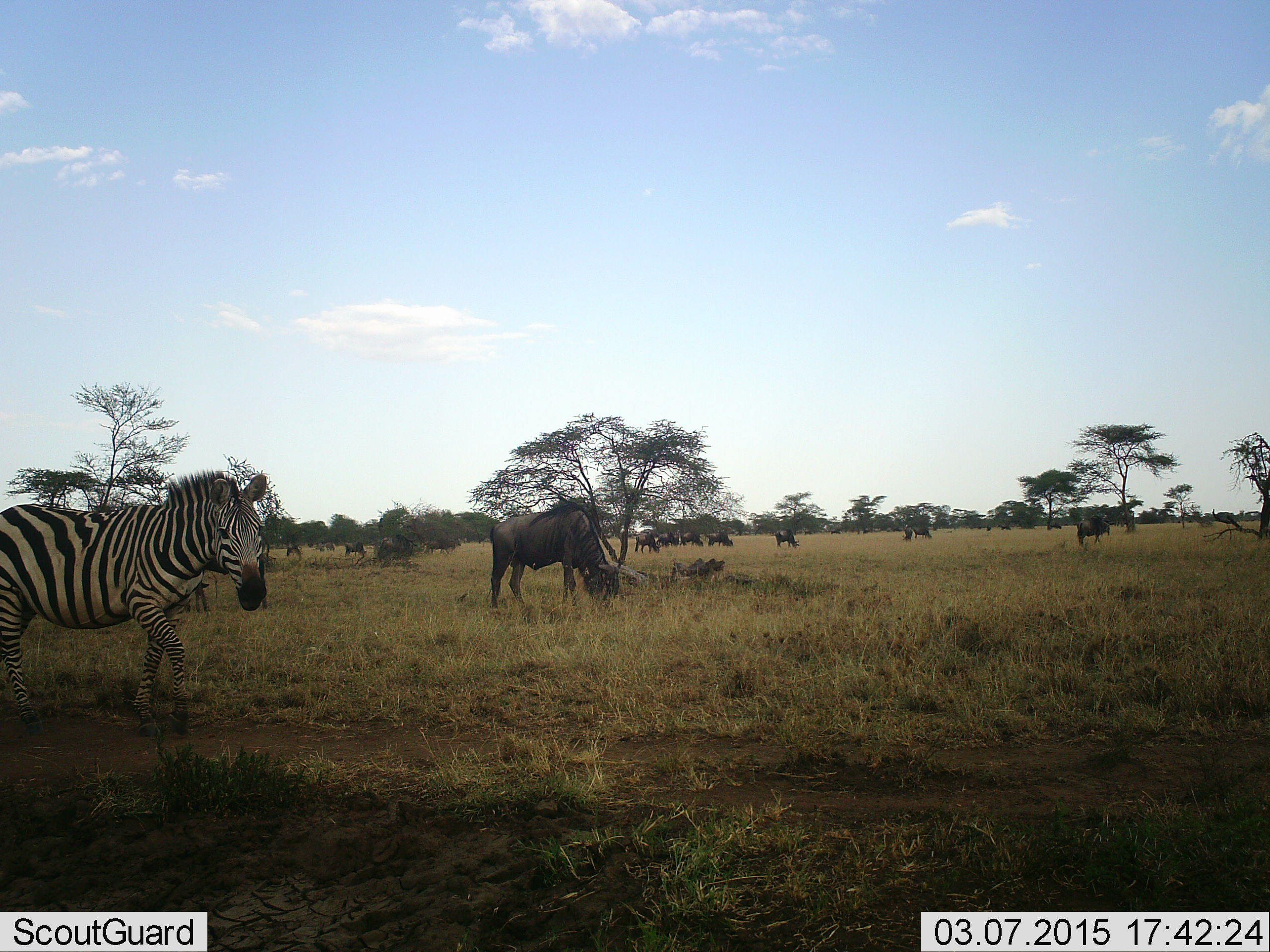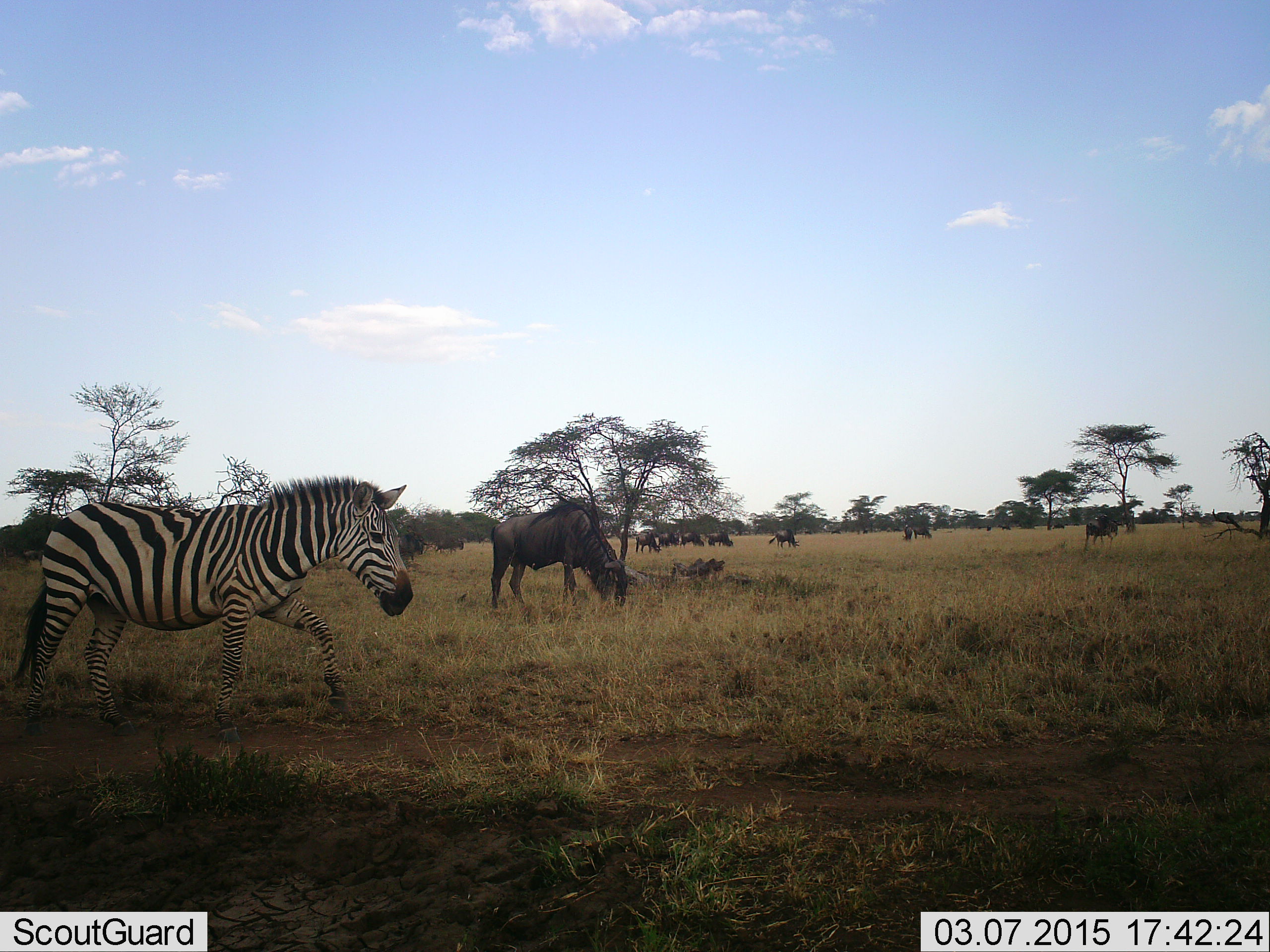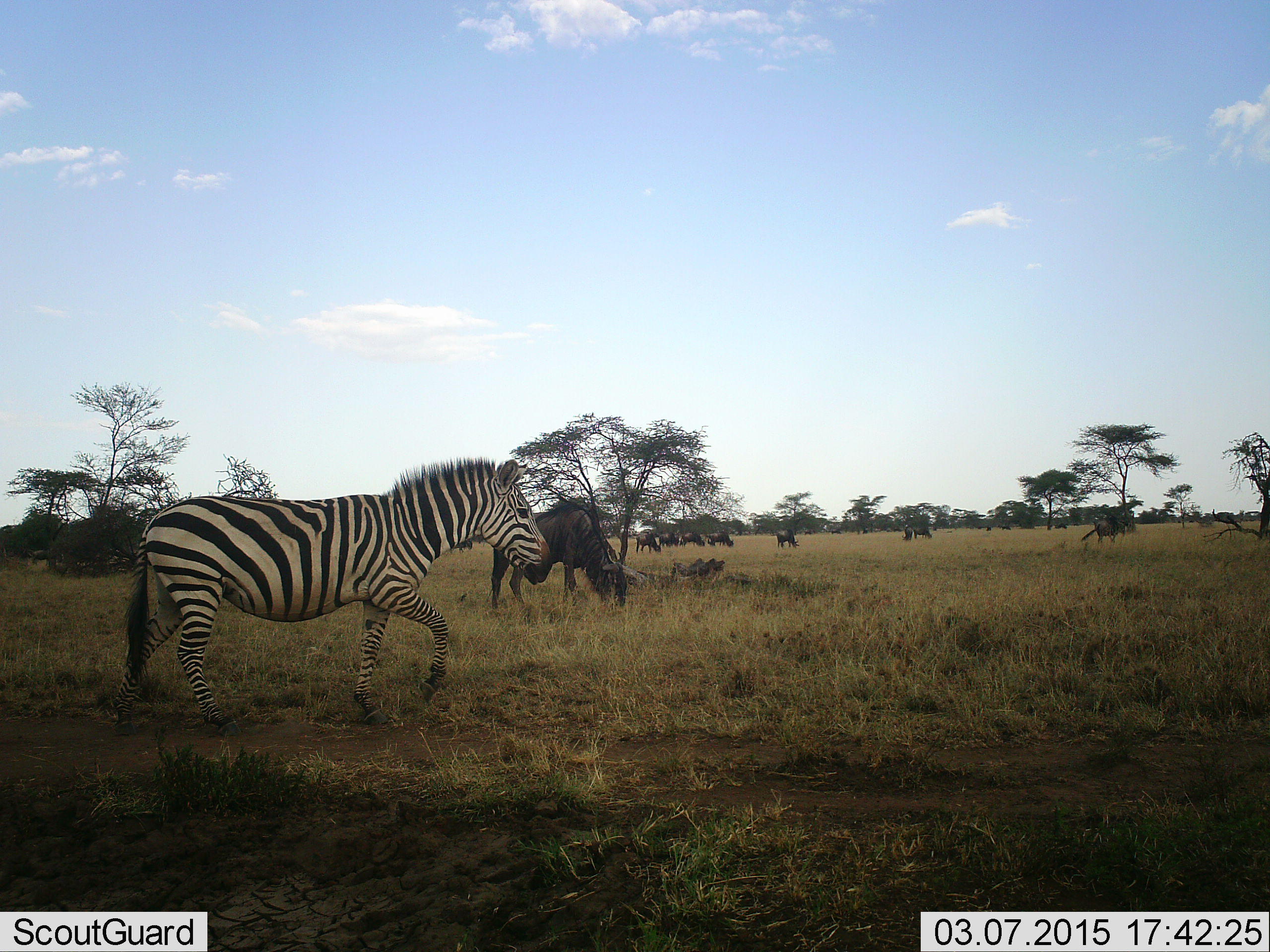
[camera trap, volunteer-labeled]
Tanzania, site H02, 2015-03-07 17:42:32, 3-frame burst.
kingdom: Animalia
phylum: Chordata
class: Mammalia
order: Artiodactyla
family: Bovidae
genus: Connochaetes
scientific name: Connochaetes taurinus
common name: blue wildebeest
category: wildebeest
Wildebeest (blue wildebeest) (Connochaetes taurinus), count 11-50. Behavior (volunteer vote fractions): standing 60%, resting 0%, moving 50%, interacting 0%. Young present (vote fraction): 0%. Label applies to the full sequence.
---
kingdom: Animalia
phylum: Chordata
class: Mammalia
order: Perissodactyla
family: Equidae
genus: Equus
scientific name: Equus quagga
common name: plains zebra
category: zebra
Zebra (plains zebra) (Equus quagga), count 1. Behavior (volunteer vote fractions): standing 0%, resting 0%, moving 100%, interacting 0%. Young present (vote fraction): 0%. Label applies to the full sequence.